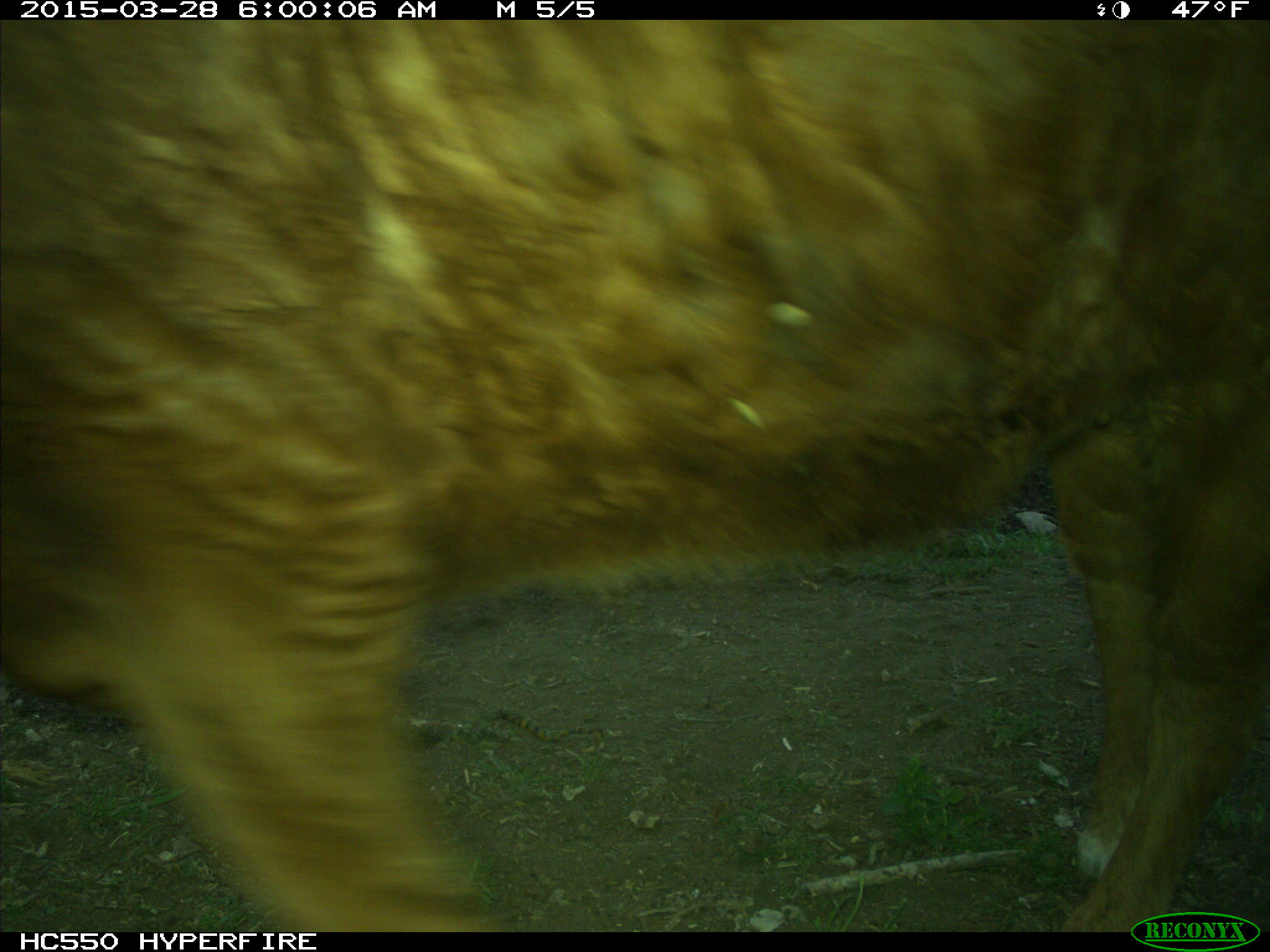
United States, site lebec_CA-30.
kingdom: Animalia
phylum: Chordata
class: Mammalia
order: Artiodactyla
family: Bovidae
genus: Bos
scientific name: Bos taurus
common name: domestic cow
Bos taurus (domestic cow).